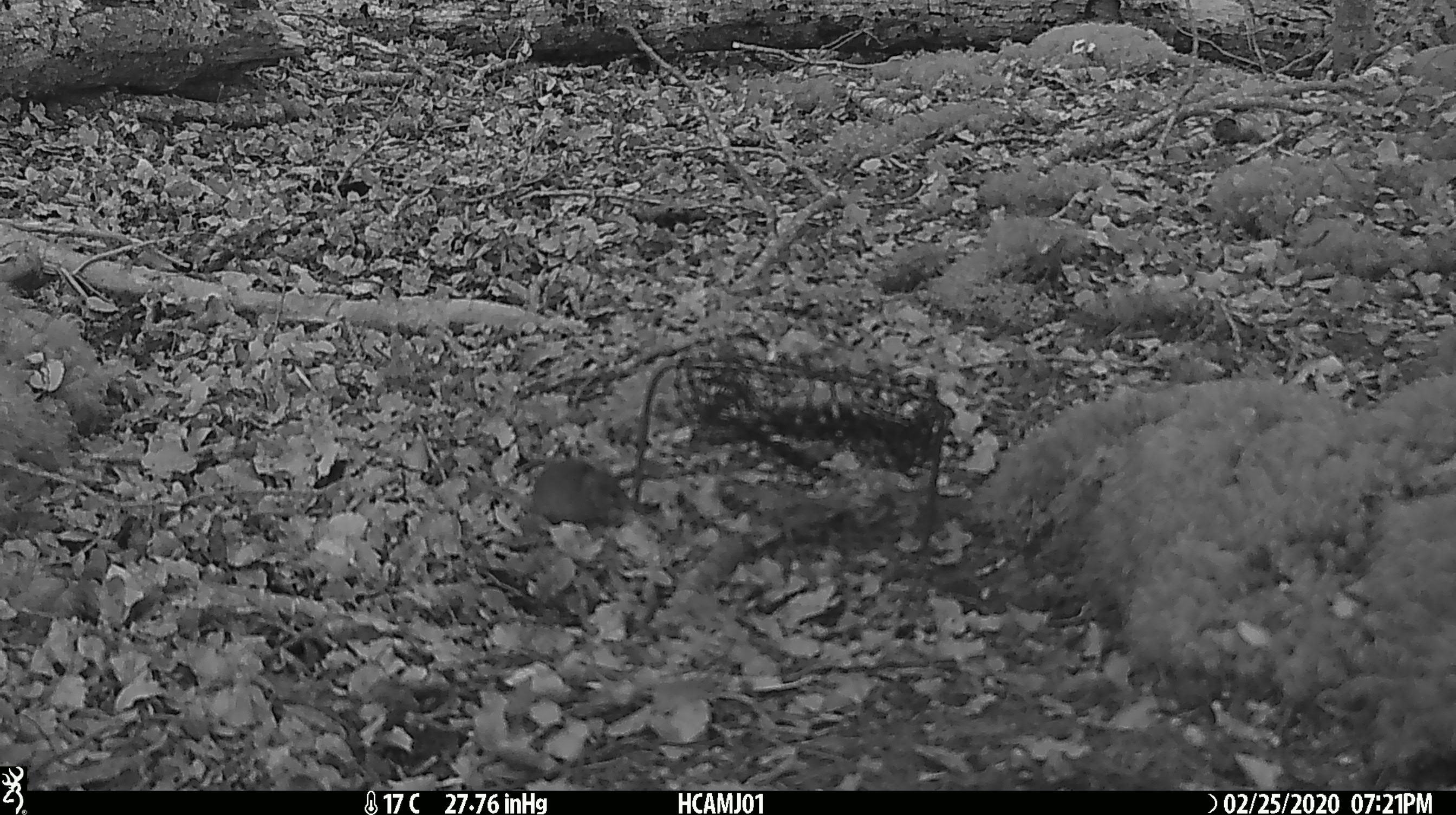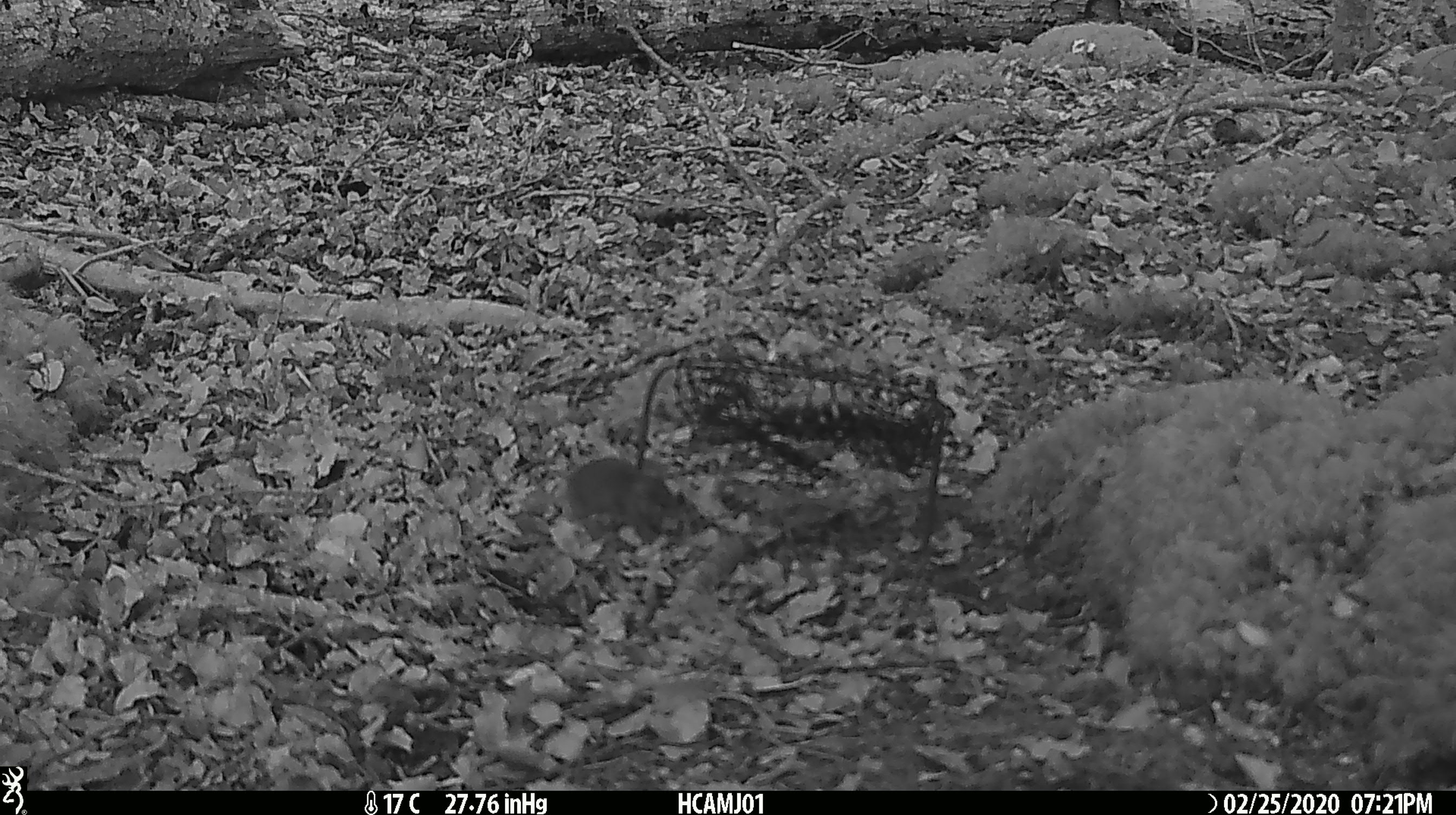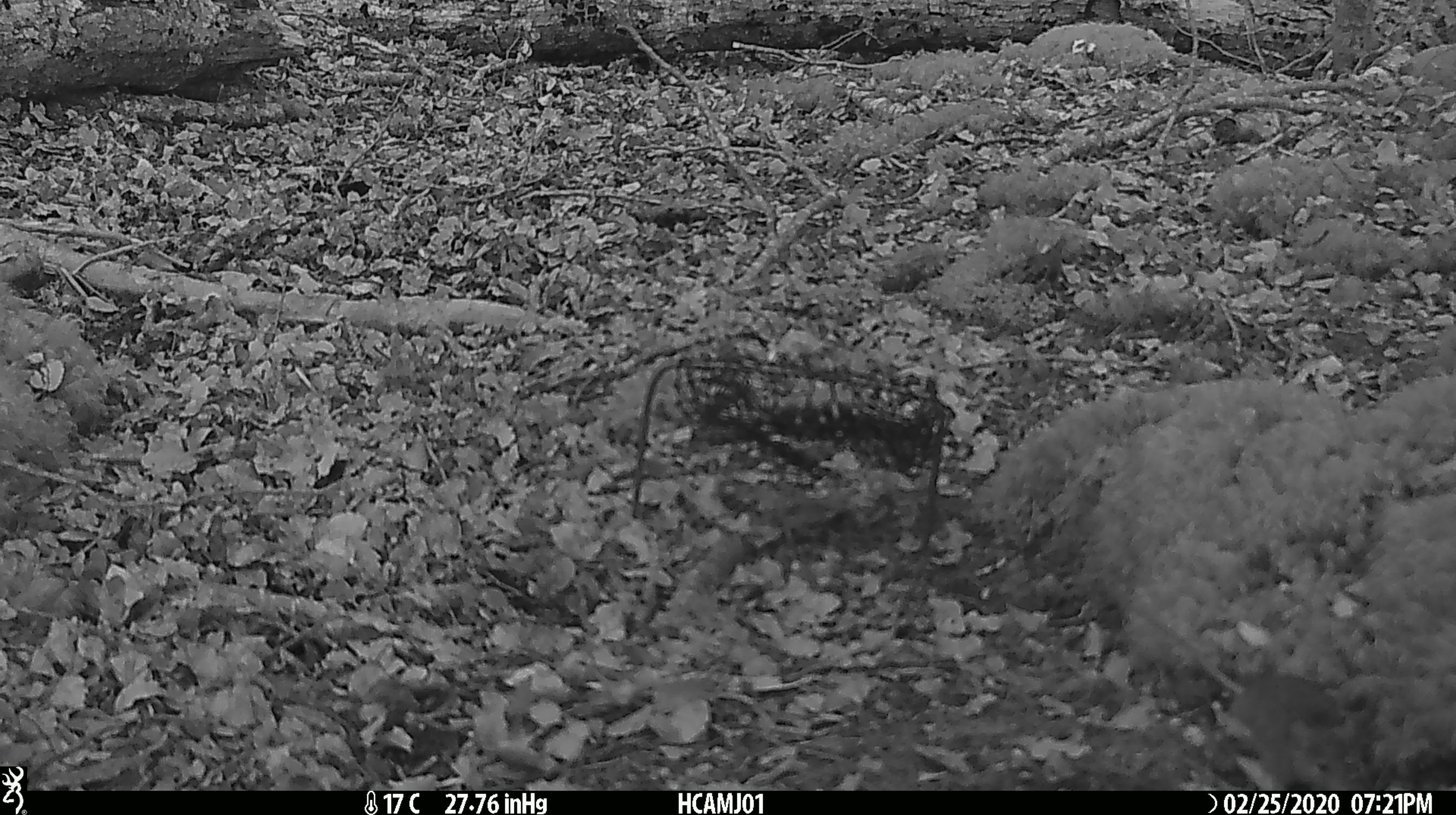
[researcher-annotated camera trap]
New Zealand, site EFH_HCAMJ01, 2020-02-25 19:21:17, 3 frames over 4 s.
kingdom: Animalia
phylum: Chordata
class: Mammalia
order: Rodentia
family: Muridae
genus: Mus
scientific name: Mus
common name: mouse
Mouse (Mus).